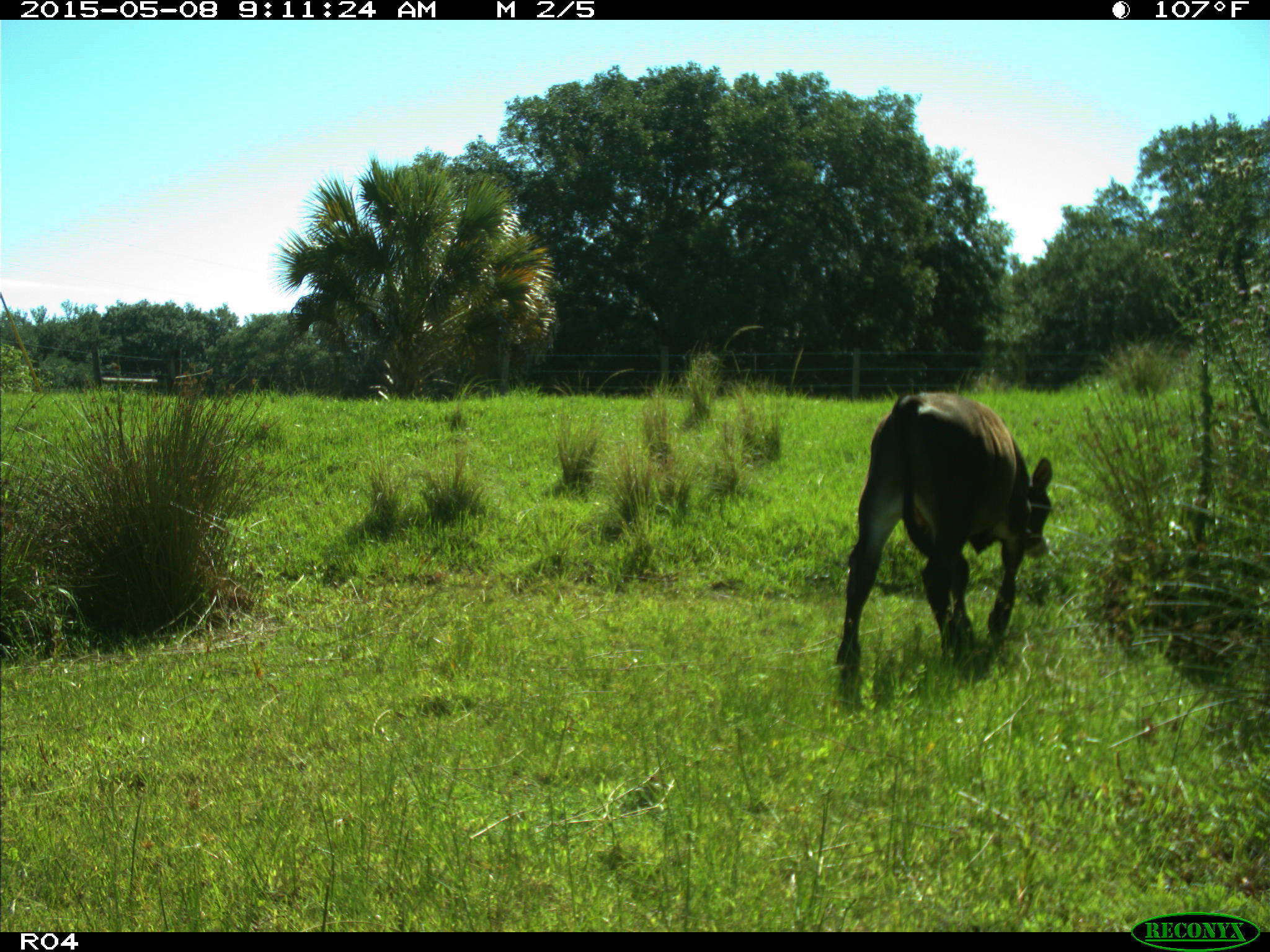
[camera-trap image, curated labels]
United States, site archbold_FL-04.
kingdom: Animalia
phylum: Chordata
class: Mammalia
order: Artiodactyla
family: Bovidae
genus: Bos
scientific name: Bos taurus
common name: domestic cow